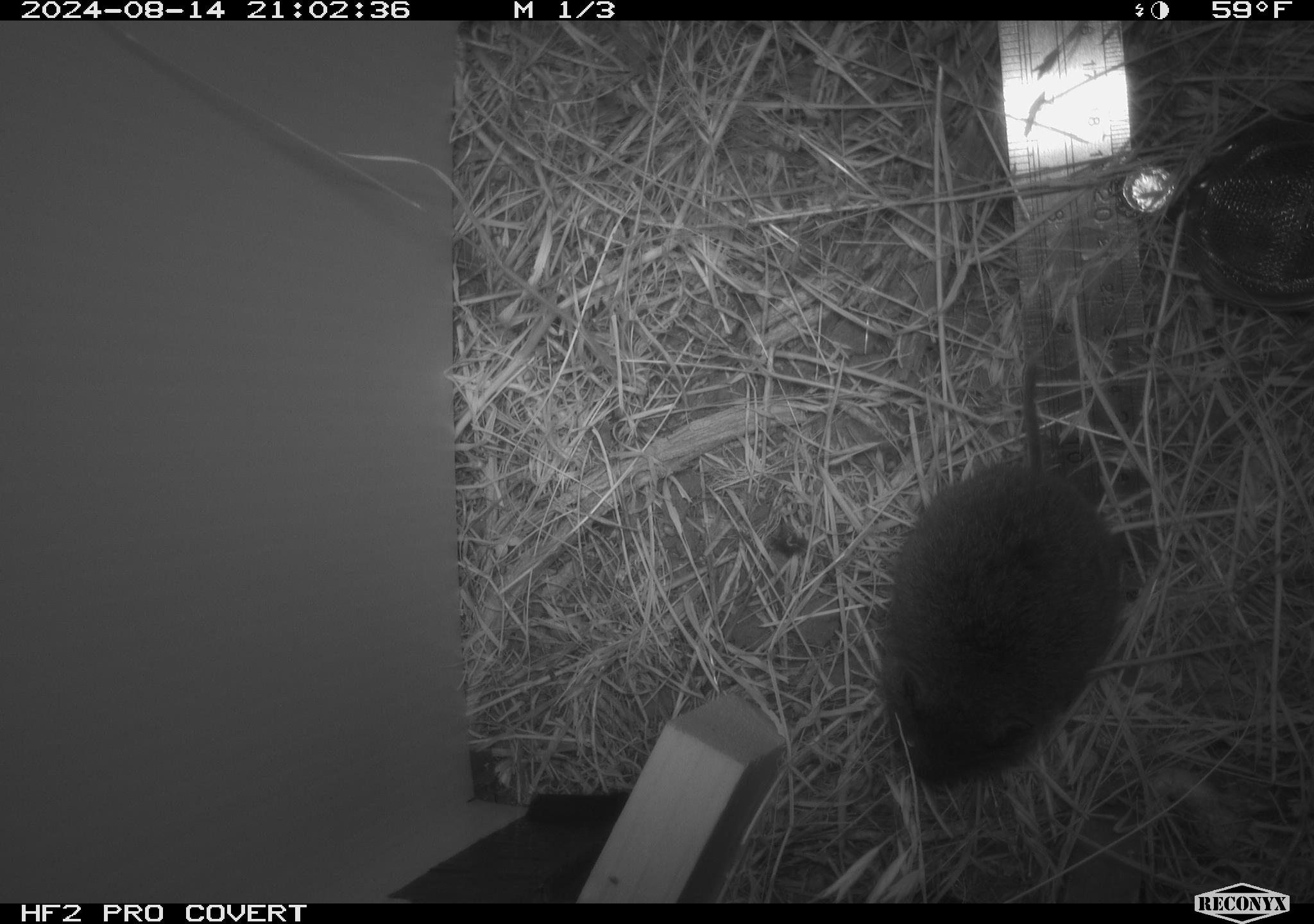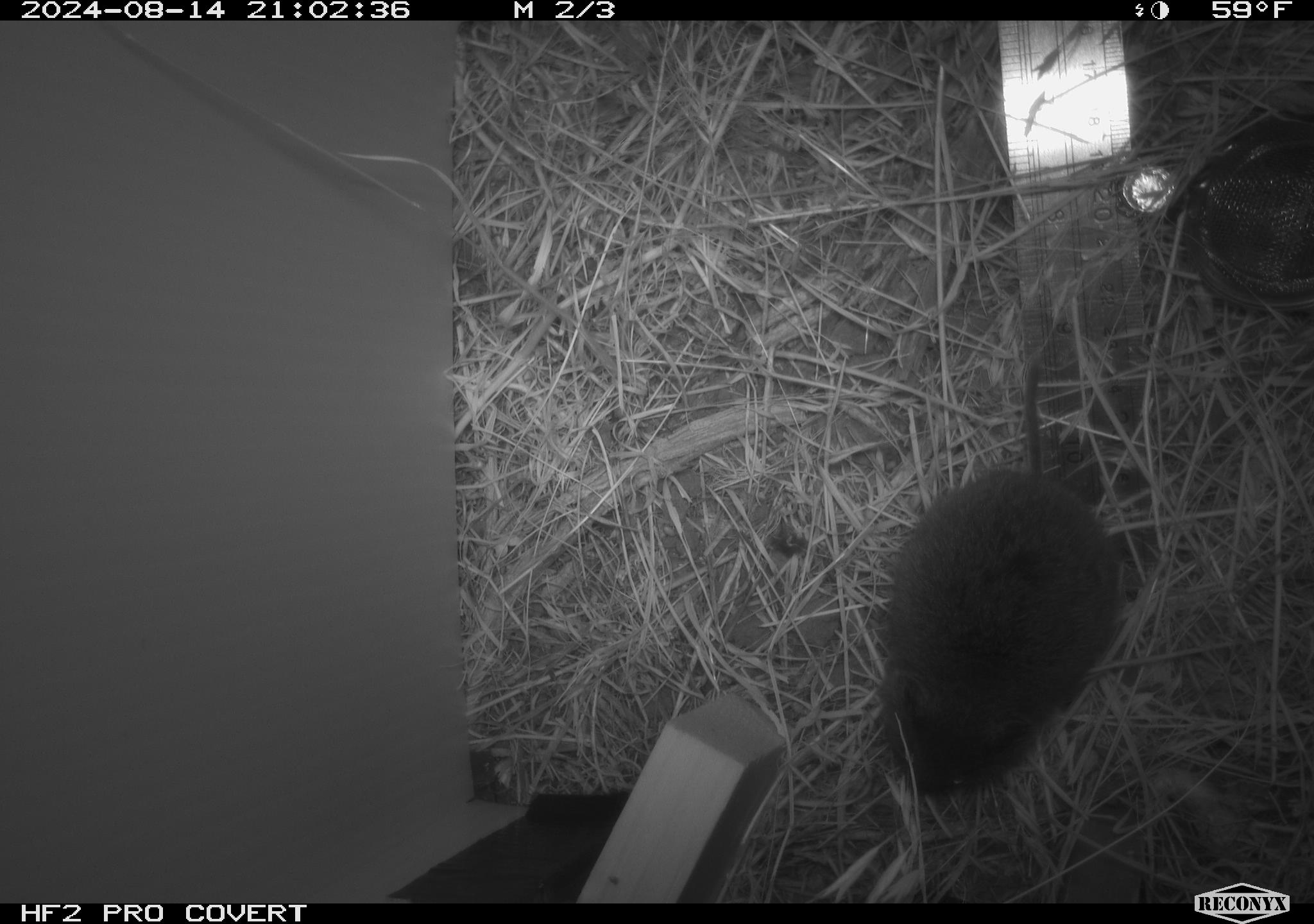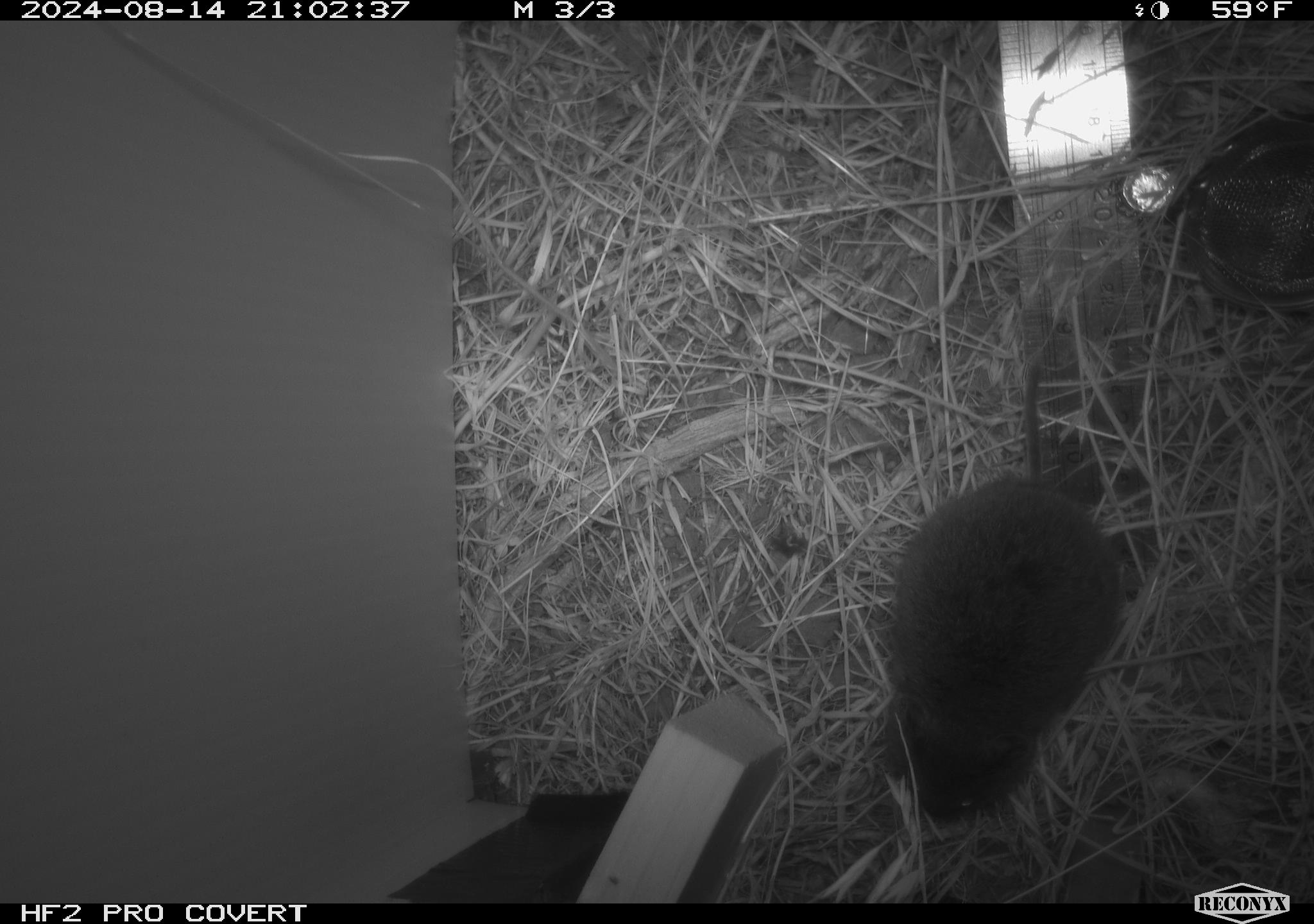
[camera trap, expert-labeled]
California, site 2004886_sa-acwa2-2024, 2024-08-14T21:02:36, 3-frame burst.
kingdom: Animalia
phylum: Chordata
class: Mammalia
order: Rodentia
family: Cricetidae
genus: Microtus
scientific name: Microtus californicus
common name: california vole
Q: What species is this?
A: California vole (Microtus californicus).